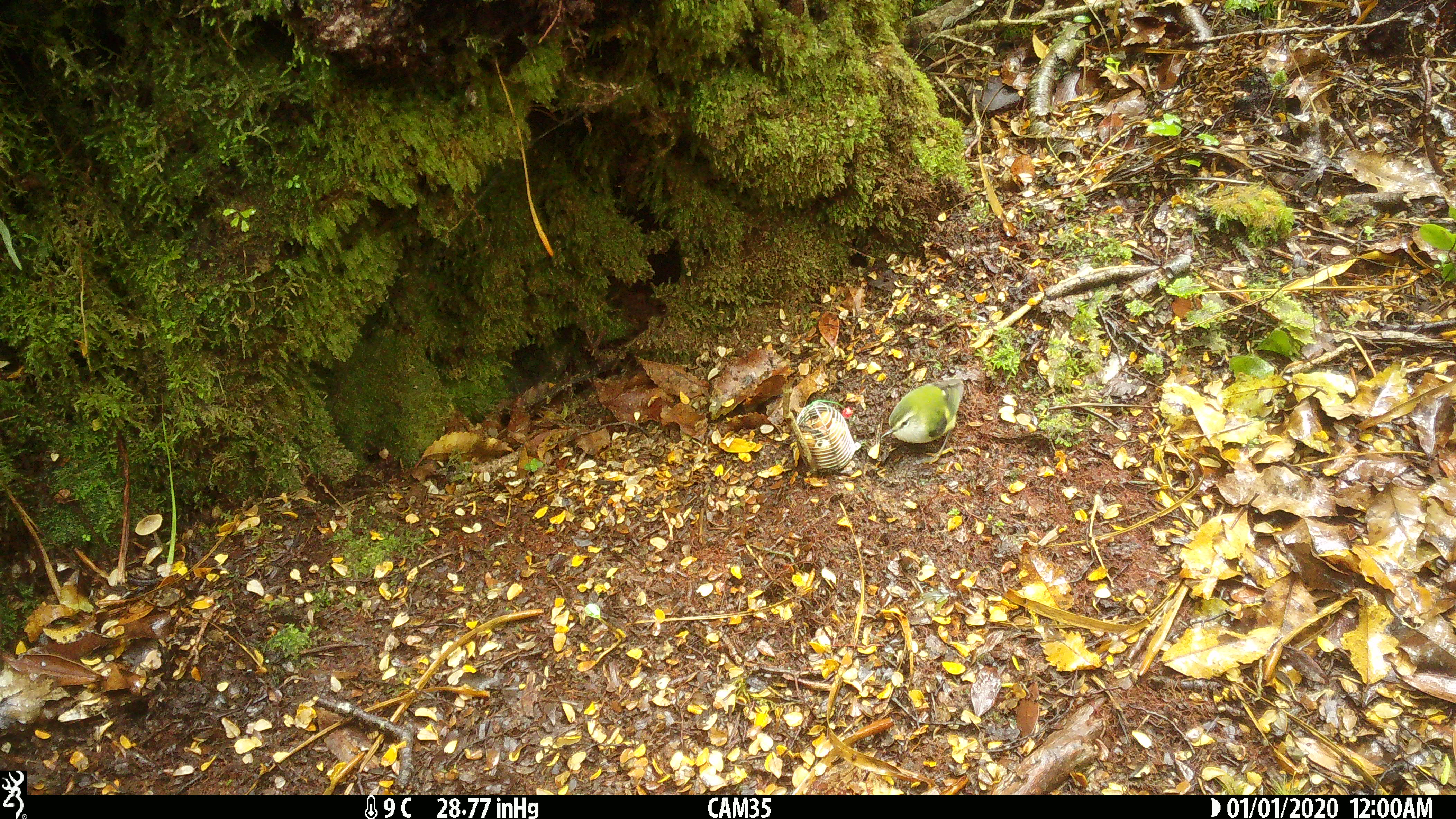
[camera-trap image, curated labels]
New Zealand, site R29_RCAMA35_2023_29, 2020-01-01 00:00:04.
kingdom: Animalia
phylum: Chordata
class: Aves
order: Passeriformes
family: Acanthisittidae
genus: Acanthisitta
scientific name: Acanthisitta chloris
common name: rifleman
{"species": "rifleman (Acanthisitta chloris)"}